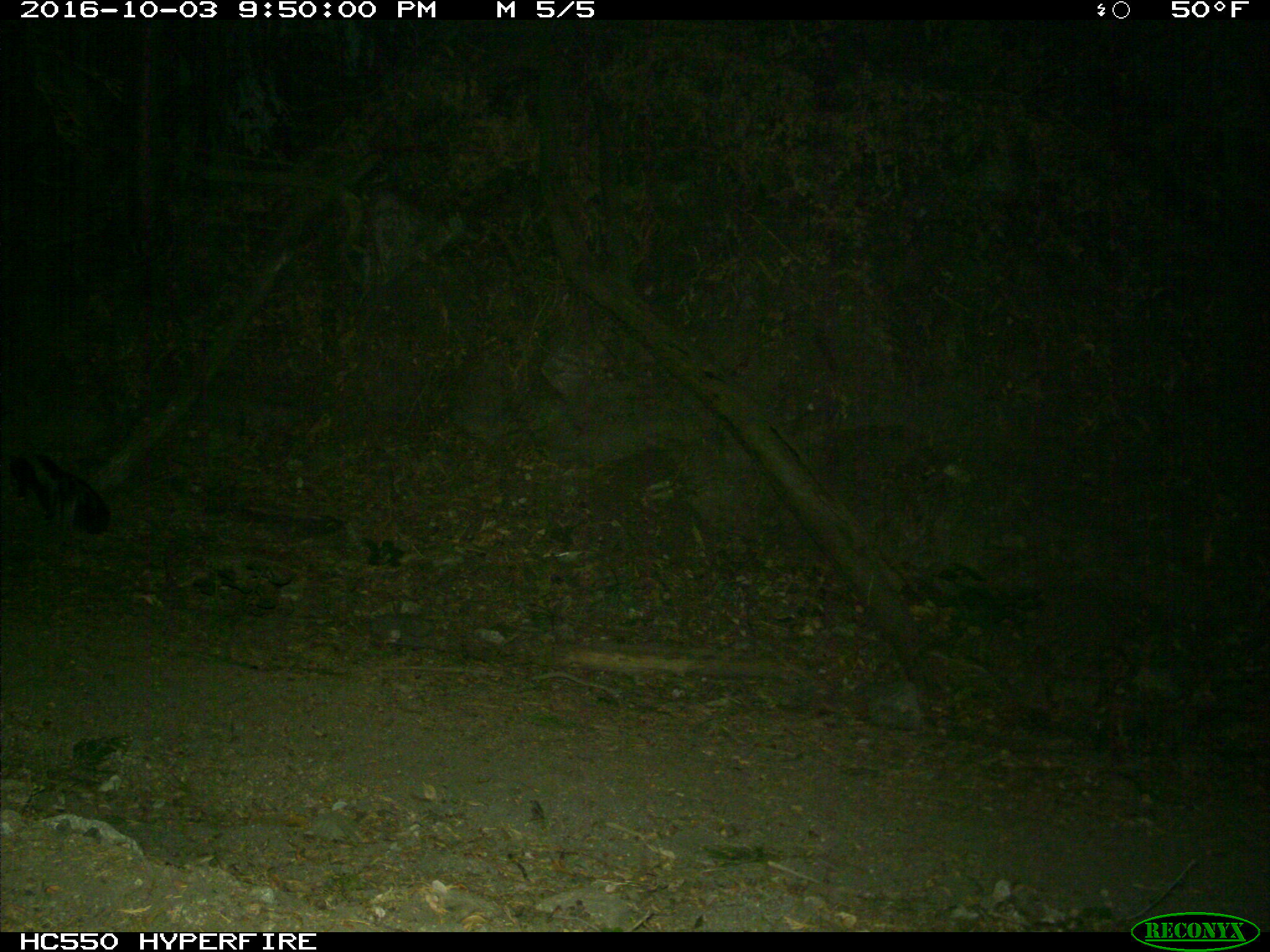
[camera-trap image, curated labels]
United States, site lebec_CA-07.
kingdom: Animalia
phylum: Chordata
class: Mammalia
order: Carnivora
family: Mephitidae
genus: Mephitis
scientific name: Mephitis mephitis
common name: striped skunk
Mephitis mephitis (striped skunk).